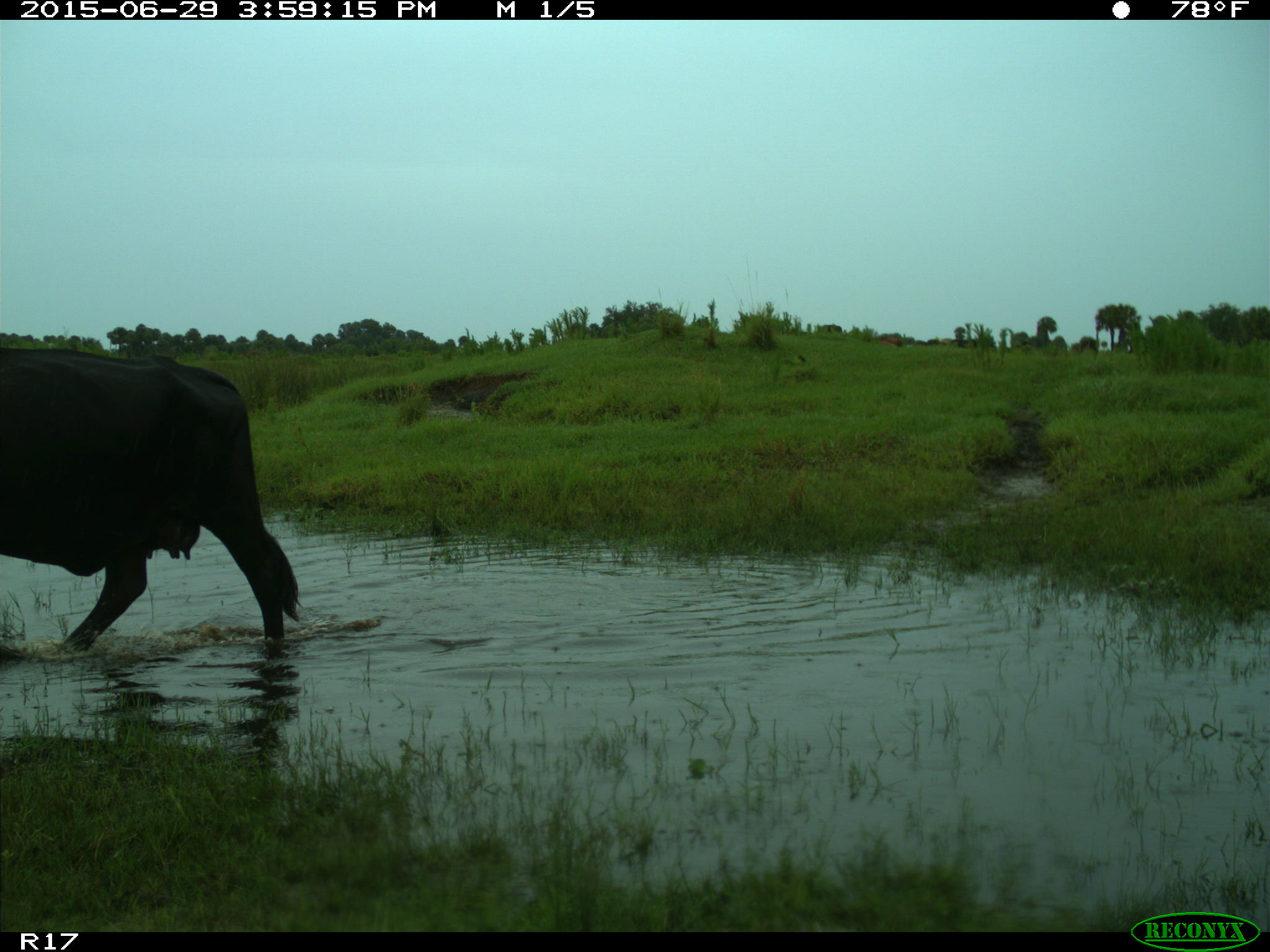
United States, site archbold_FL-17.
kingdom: Animalia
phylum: Chordata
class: Mammalia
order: Artiodactyla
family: Bovidae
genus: Bos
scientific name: Bos taurus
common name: domestic cow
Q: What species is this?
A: Bos taurus (domestic cow).